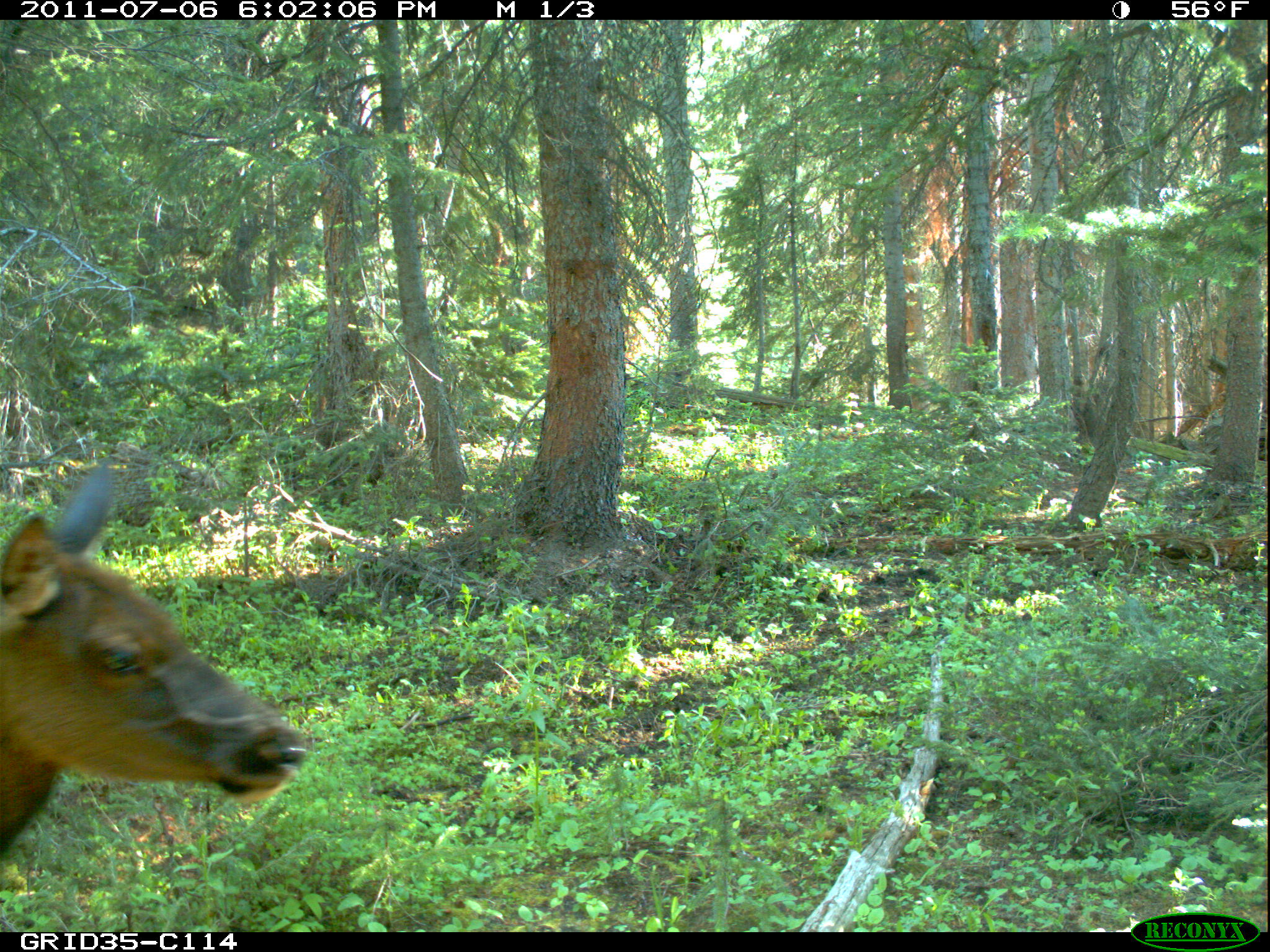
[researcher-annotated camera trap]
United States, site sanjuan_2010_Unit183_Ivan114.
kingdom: Animalia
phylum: Chordata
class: Mammalia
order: Artiodactyla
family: Cervidae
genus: Cervus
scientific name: Cervus elaphus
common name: red deer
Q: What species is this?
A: Cervus elaphus (red deer).